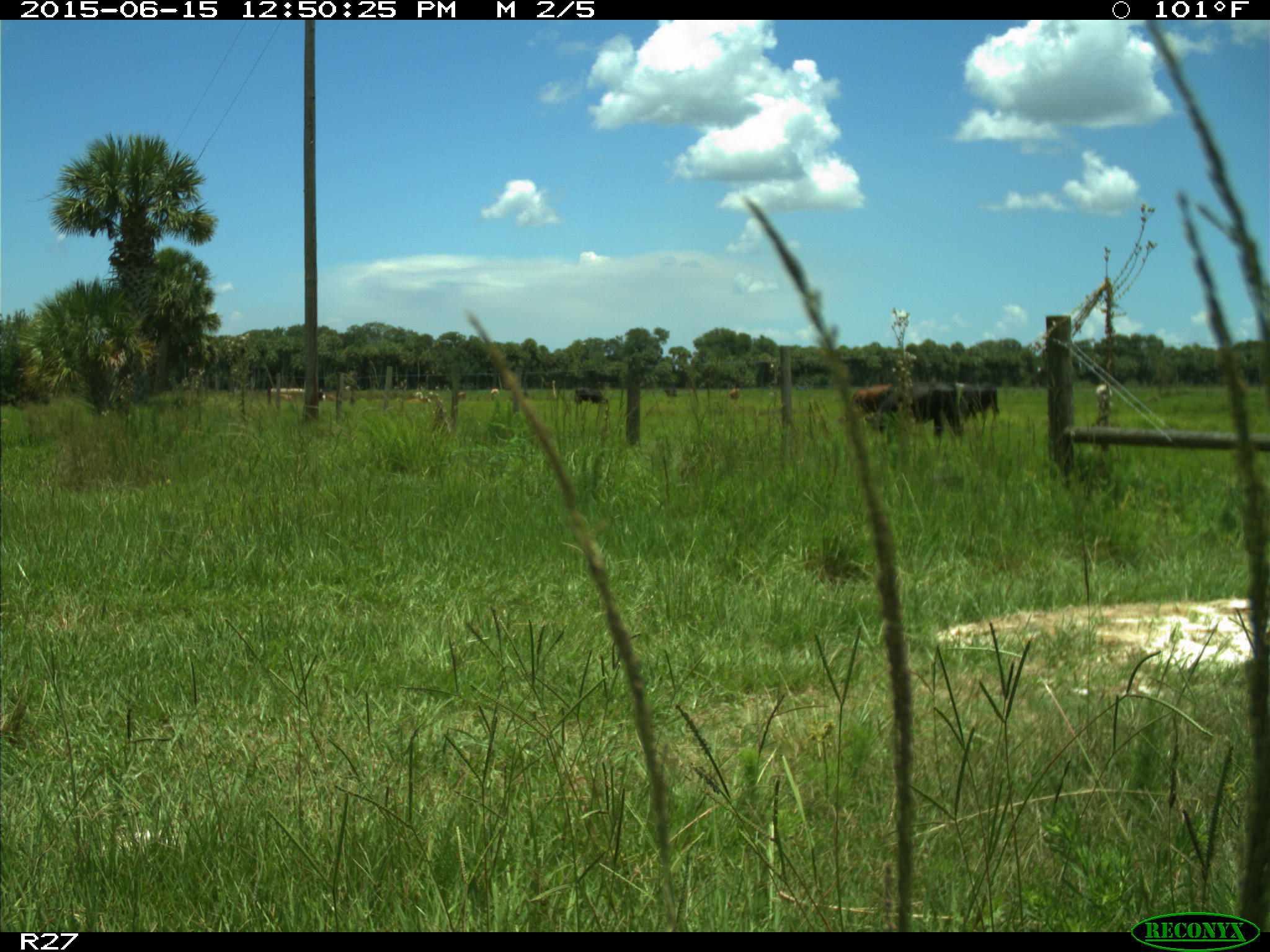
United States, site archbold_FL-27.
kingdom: Animalia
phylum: Chordata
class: Mammalia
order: Artiodactyla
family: Bovidae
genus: Bos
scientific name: Bos taurus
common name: domestic cow